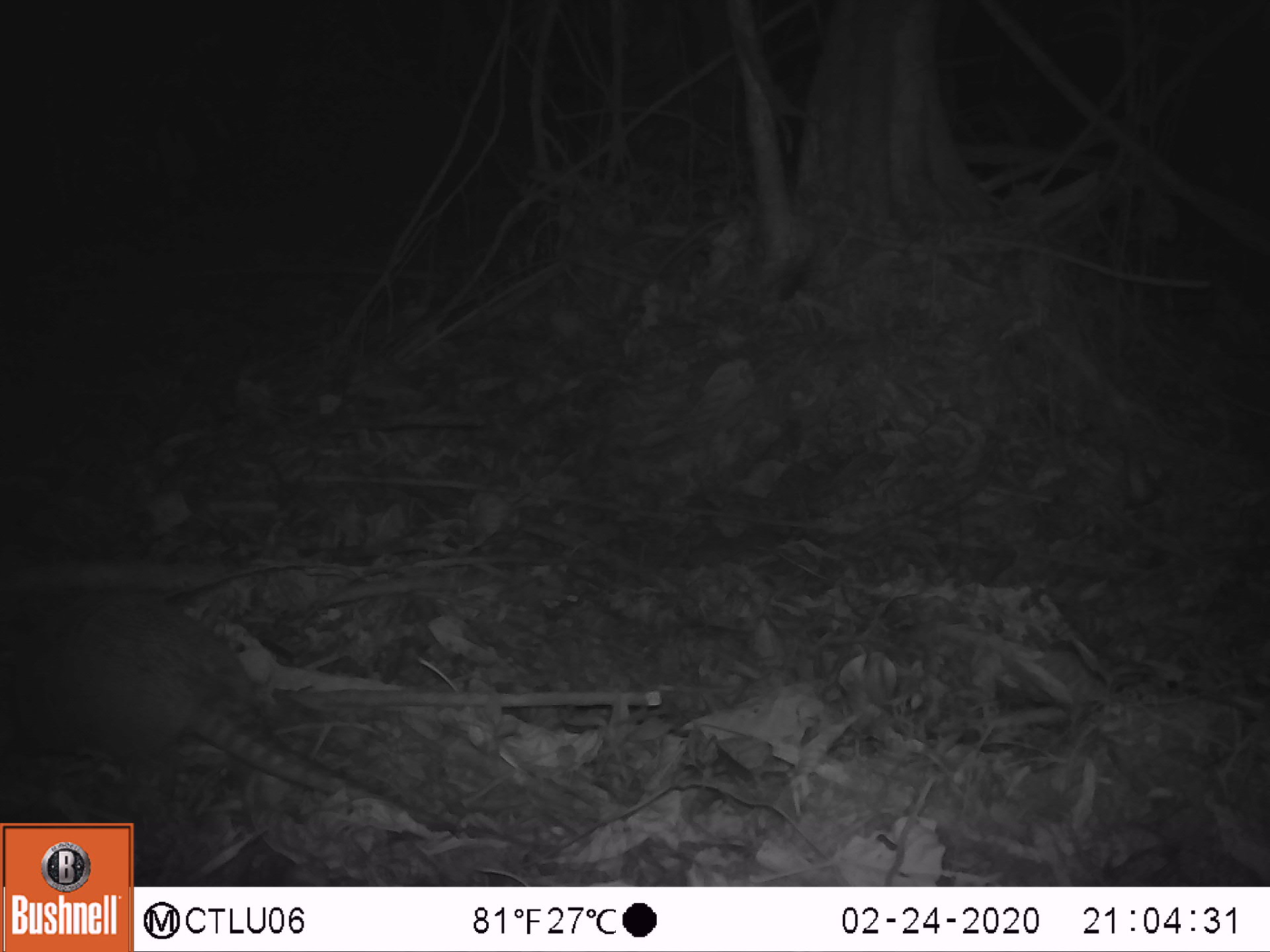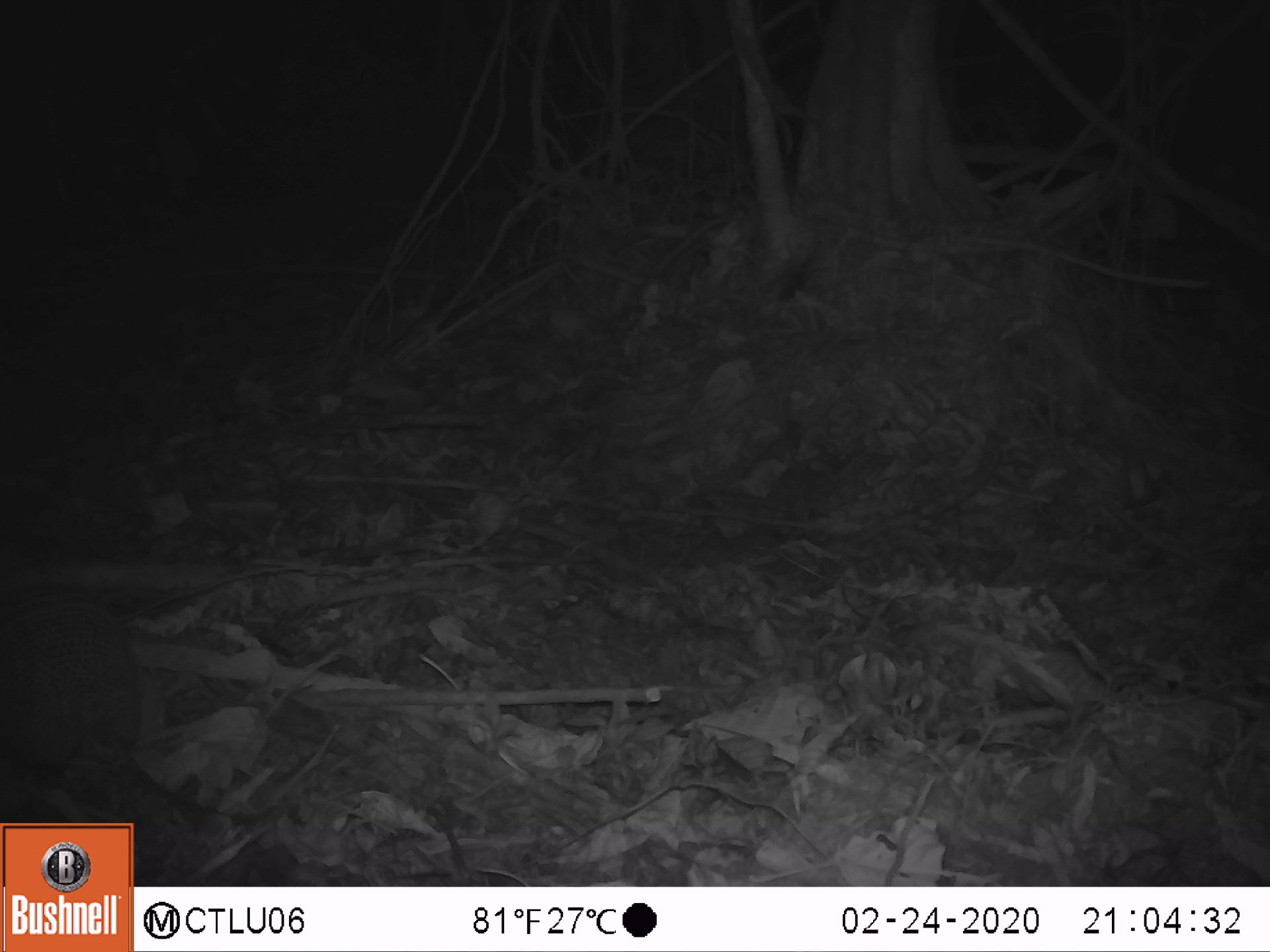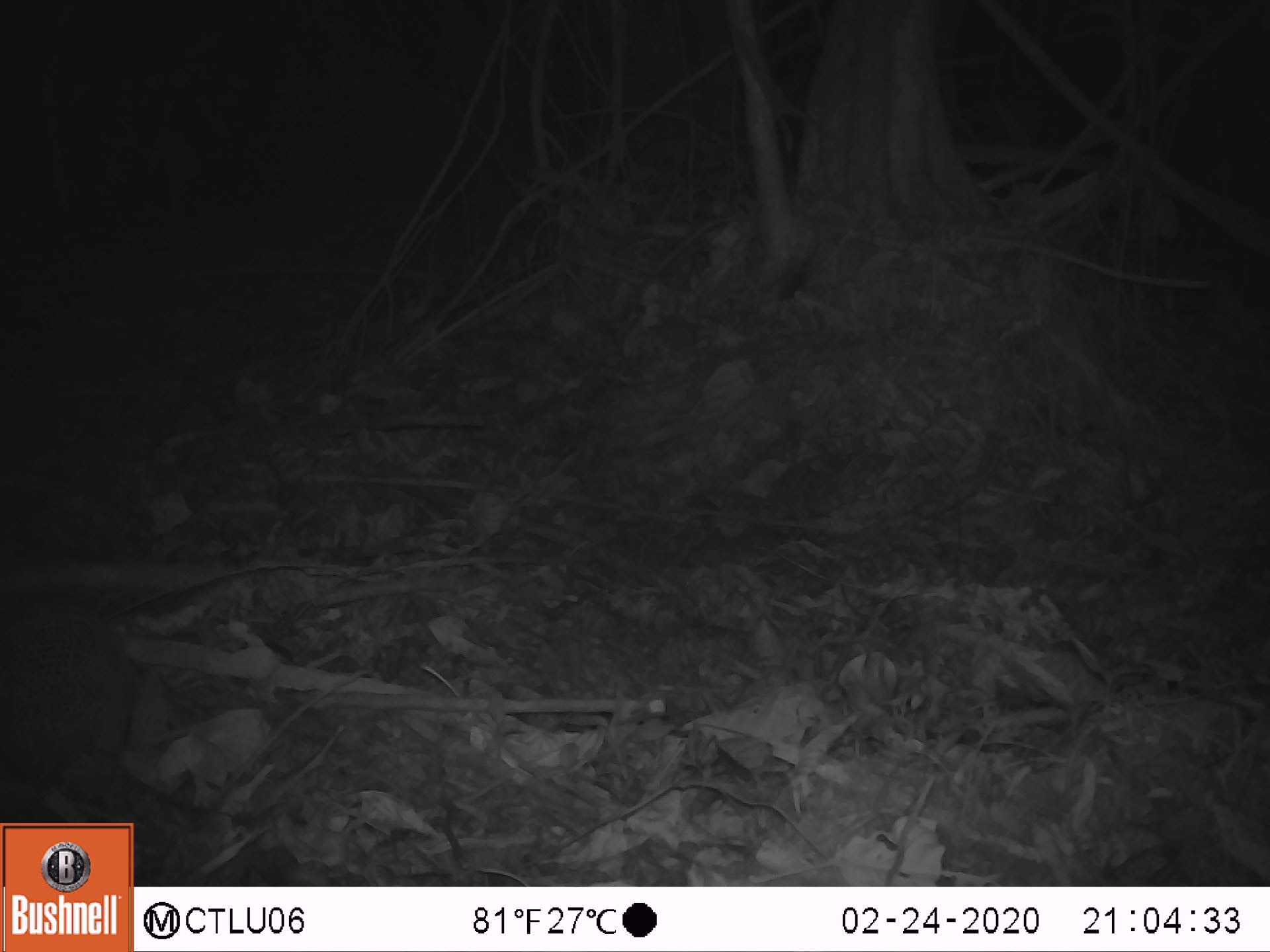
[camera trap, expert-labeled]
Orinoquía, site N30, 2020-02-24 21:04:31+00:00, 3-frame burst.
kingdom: Animalia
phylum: Chordata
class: Mammalia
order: Cingulata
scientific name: Cingulata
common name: armadillo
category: unknown armadillo